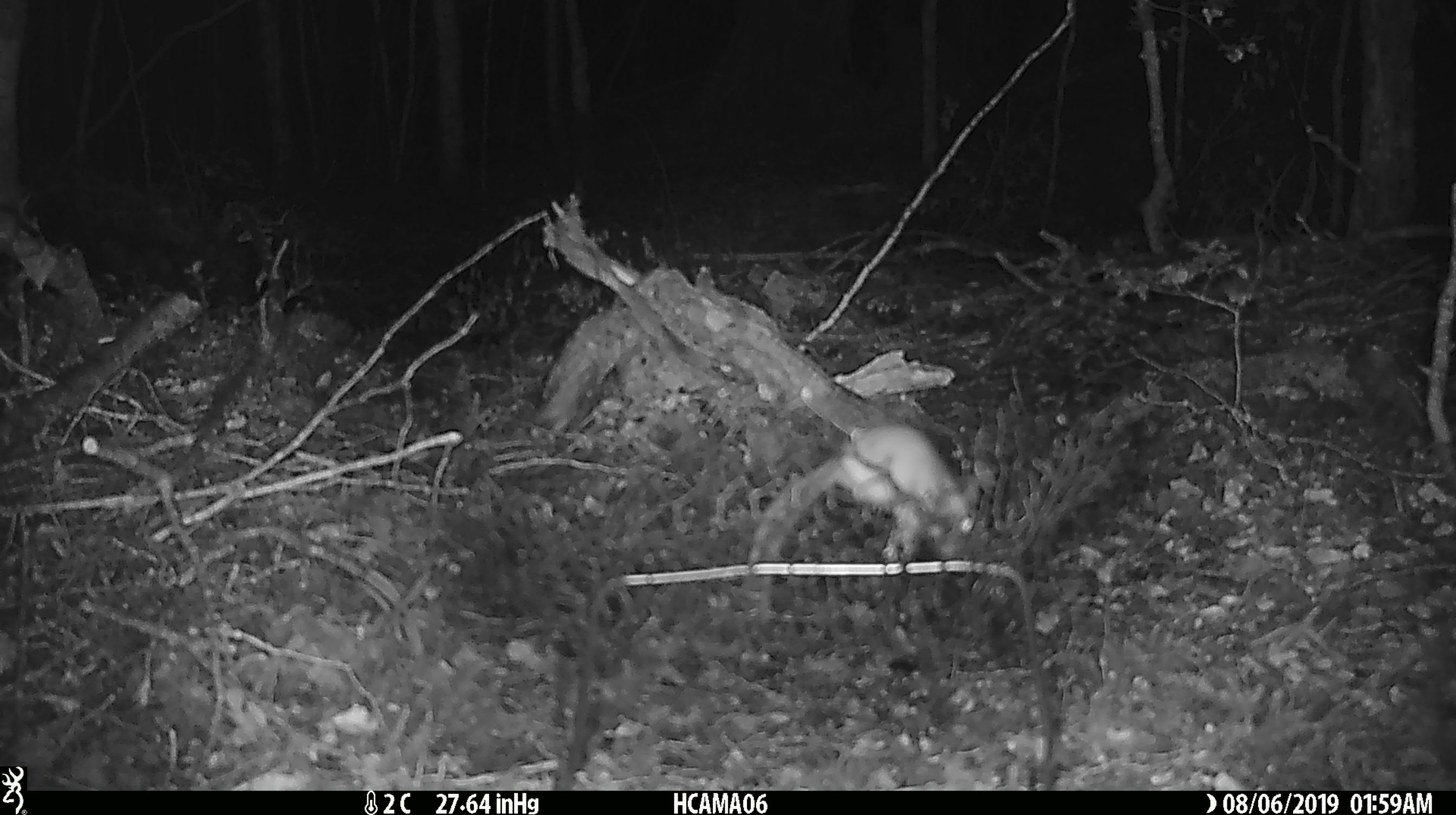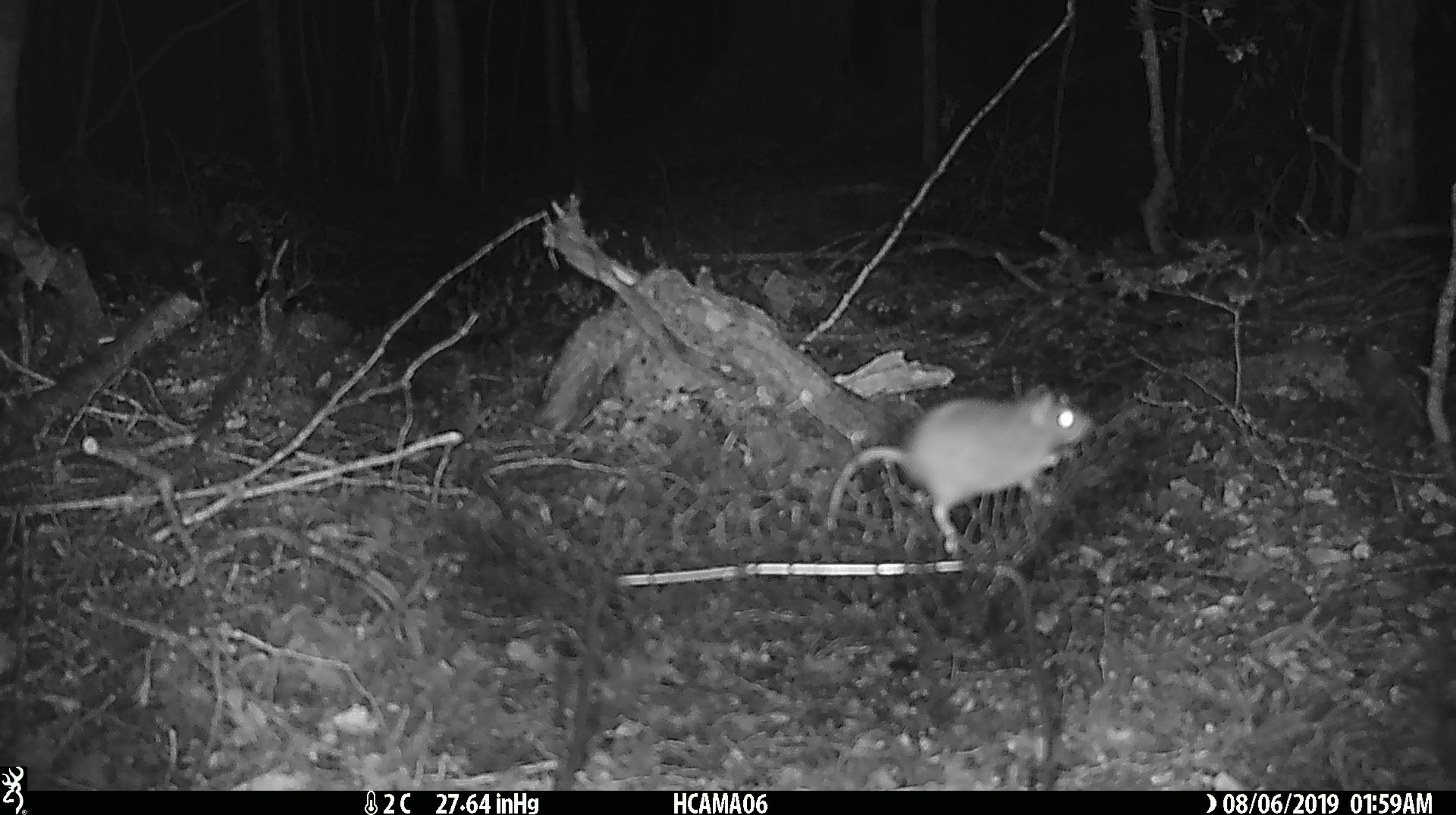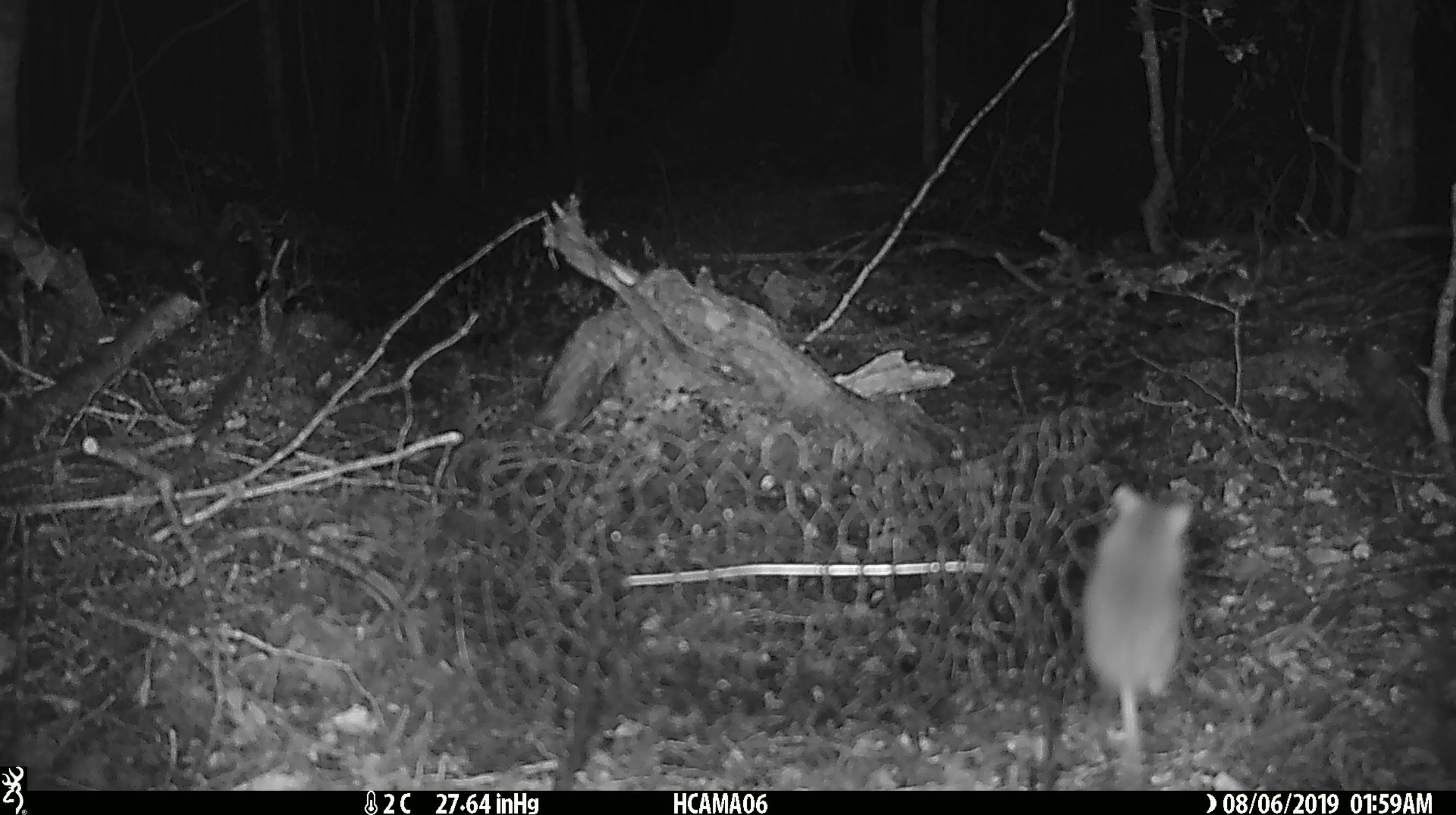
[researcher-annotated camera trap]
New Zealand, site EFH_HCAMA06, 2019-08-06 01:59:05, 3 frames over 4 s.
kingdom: Animalia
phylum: Chordata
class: Mammalia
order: Rodentia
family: Muridae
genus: Mus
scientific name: Mus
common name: mouse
Mouse (Mus).